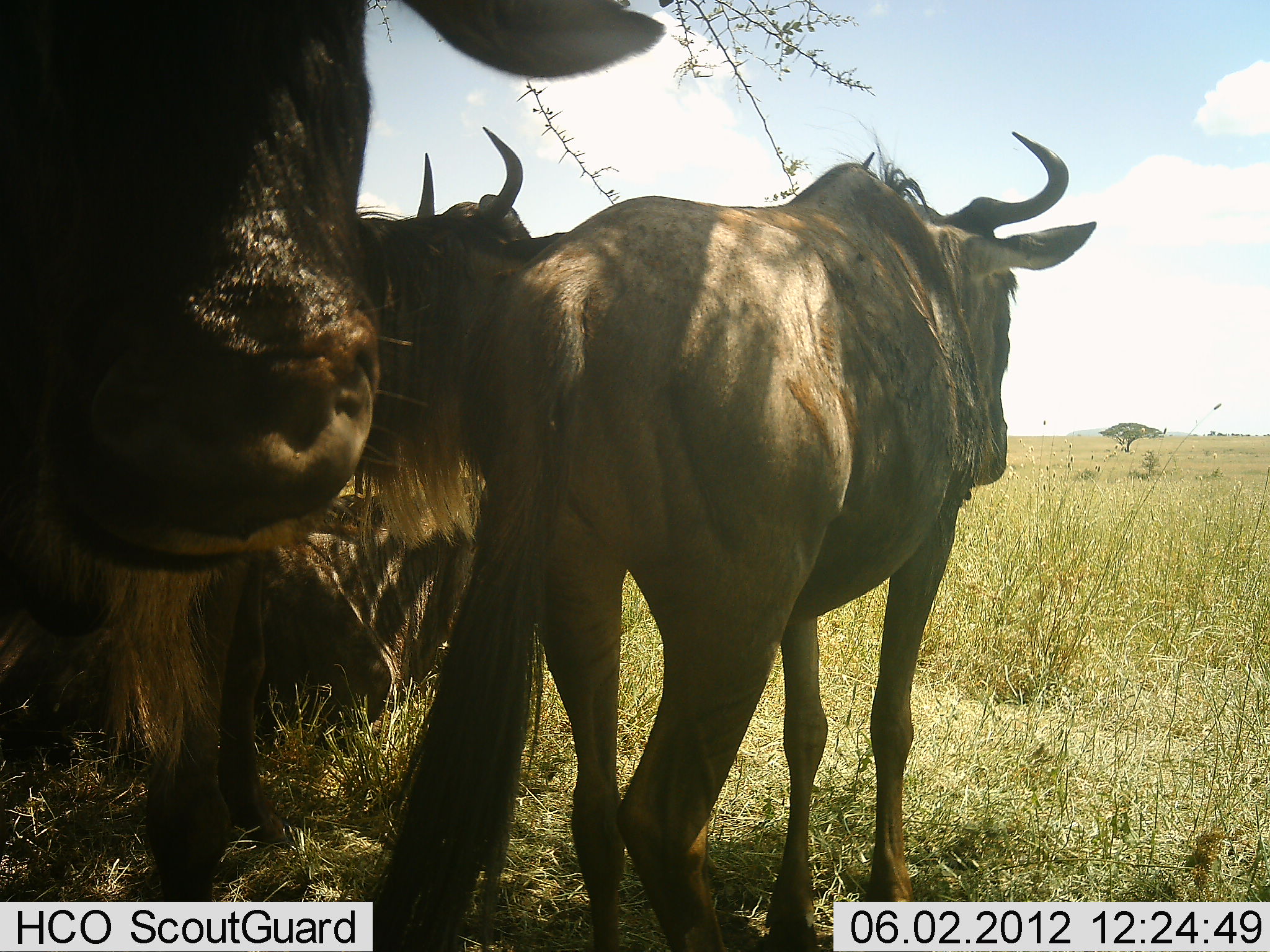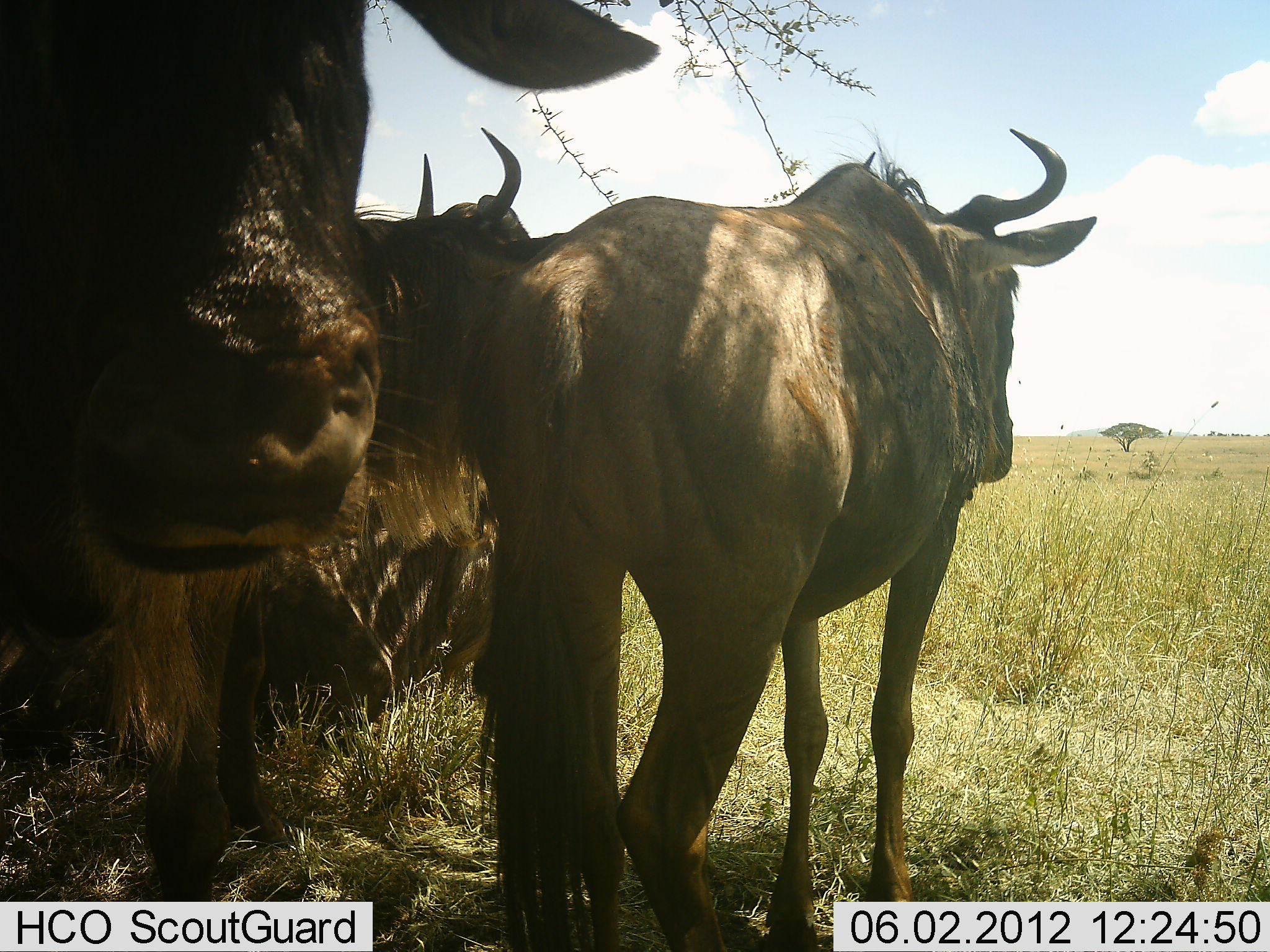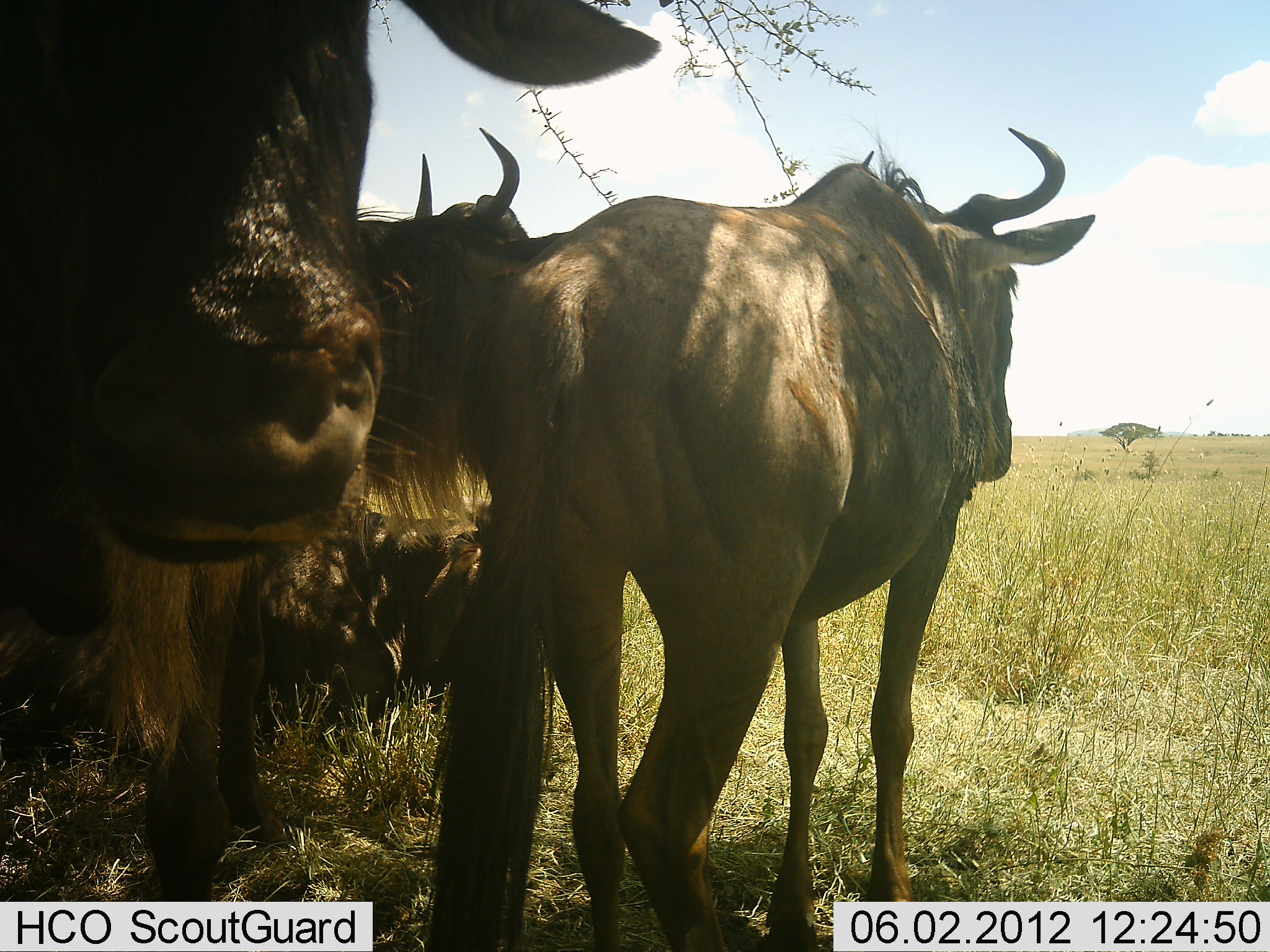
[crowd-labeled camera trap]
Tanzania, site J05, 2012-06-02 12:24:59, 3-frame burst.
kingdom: Animalia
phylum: Chordata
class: Mammalia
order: Artiodactyla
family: Bovidae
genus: Connochaetes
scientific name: Connochaetes taurinus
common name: blue wildebeest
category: wildebeest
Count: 4.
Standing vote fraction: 80%.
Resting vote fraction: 80%.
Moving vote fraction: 0%.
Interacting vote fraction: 0%.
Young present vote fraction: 0%.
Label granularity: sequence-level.